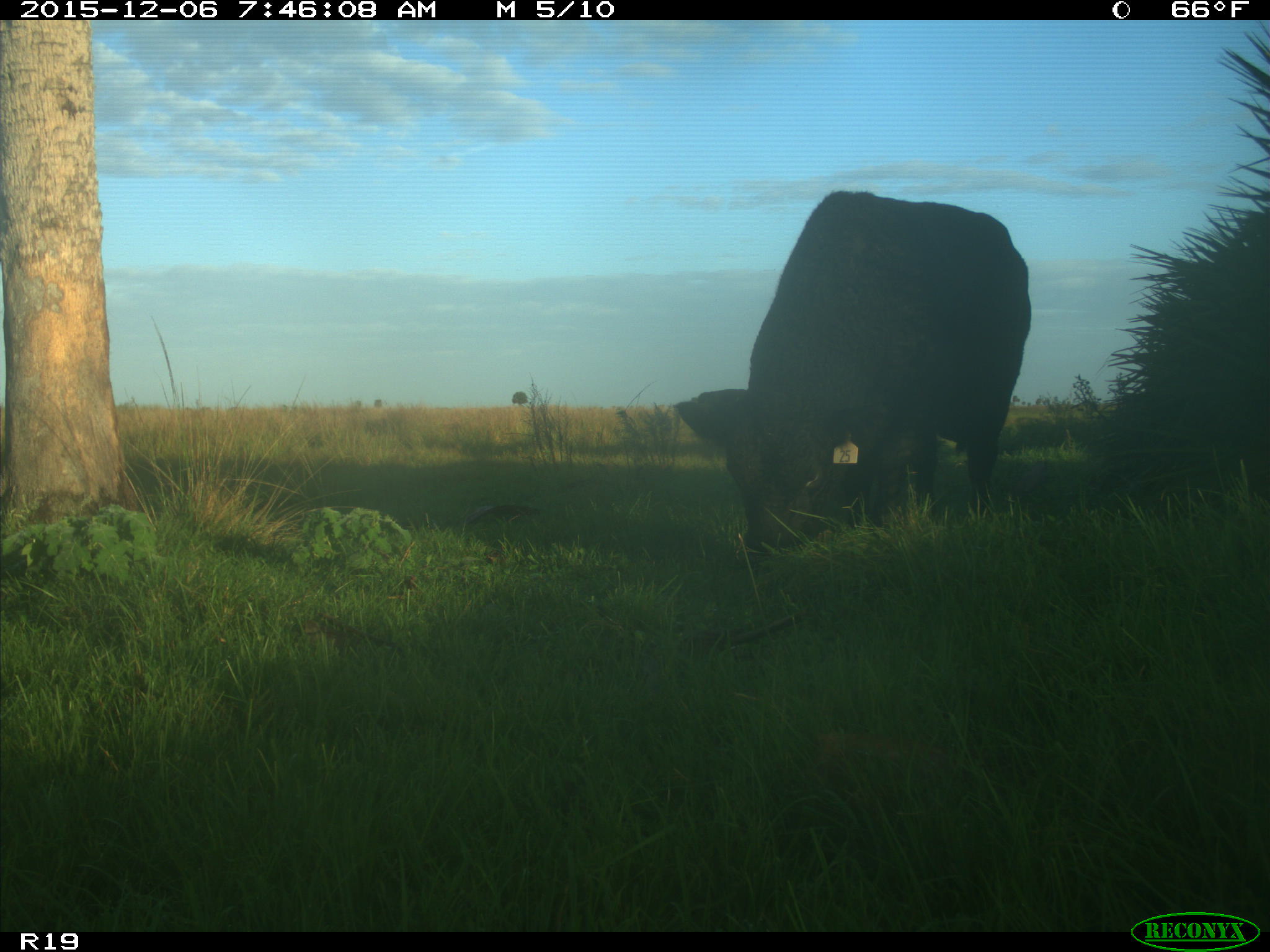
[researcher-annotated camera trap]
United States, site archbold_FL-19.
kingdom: Animalia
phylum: Chordata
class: Mammalia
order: Artiodactyla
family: Bovidae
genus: Bos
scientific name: Bos taurus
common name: domestic cow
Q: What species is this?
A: Bos taurus (domestic cow).